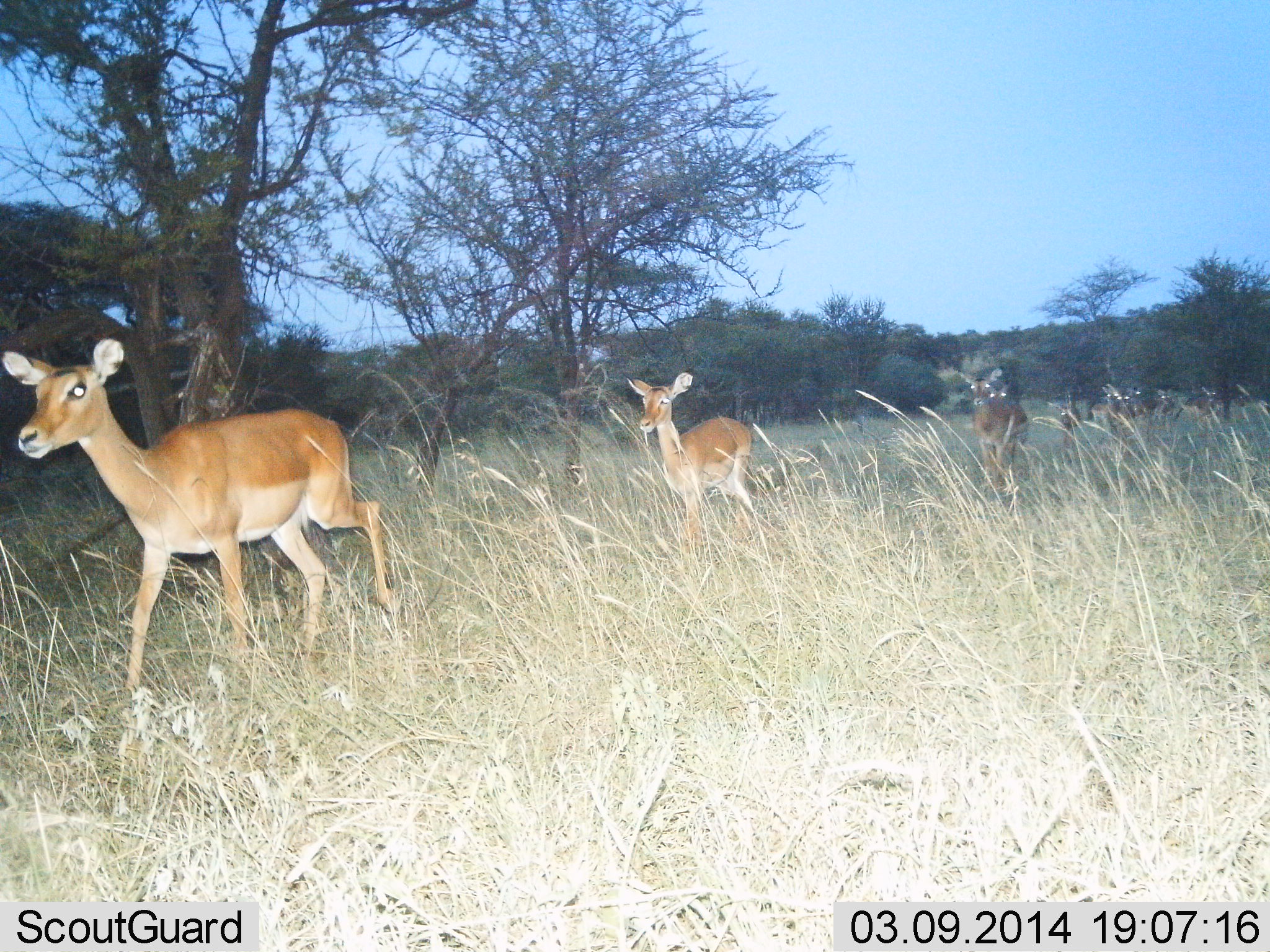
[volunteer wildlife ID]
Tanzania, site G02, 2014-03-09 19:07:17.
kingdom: Animalia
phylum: Chordata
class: Mammalia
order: Artiodactyla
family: Bovidae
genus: Aepyceros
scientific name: Aepyceros melampus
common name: impala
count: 8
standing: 0%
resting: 0%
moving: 100%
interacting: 0%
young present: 0%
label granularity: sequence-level